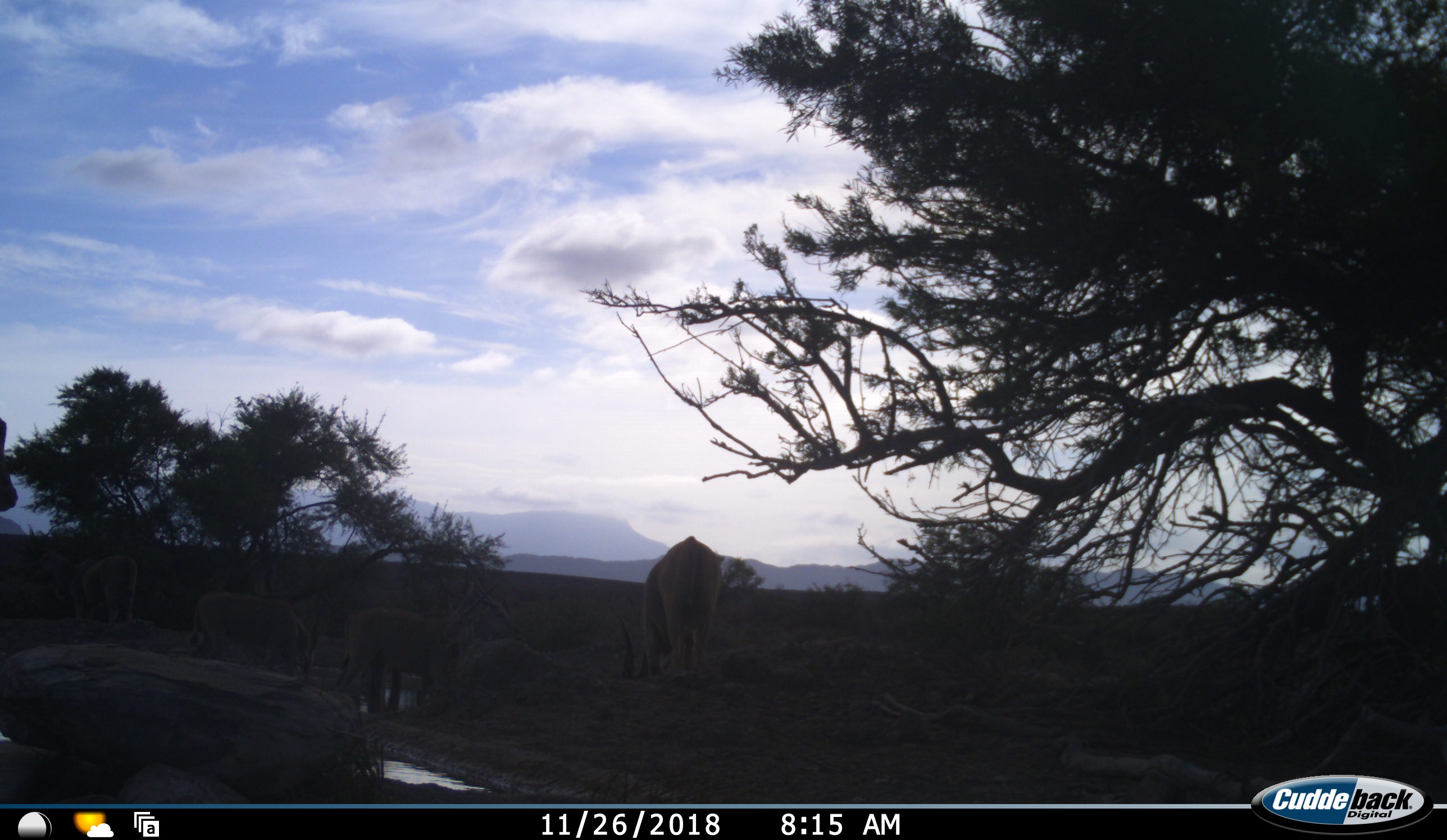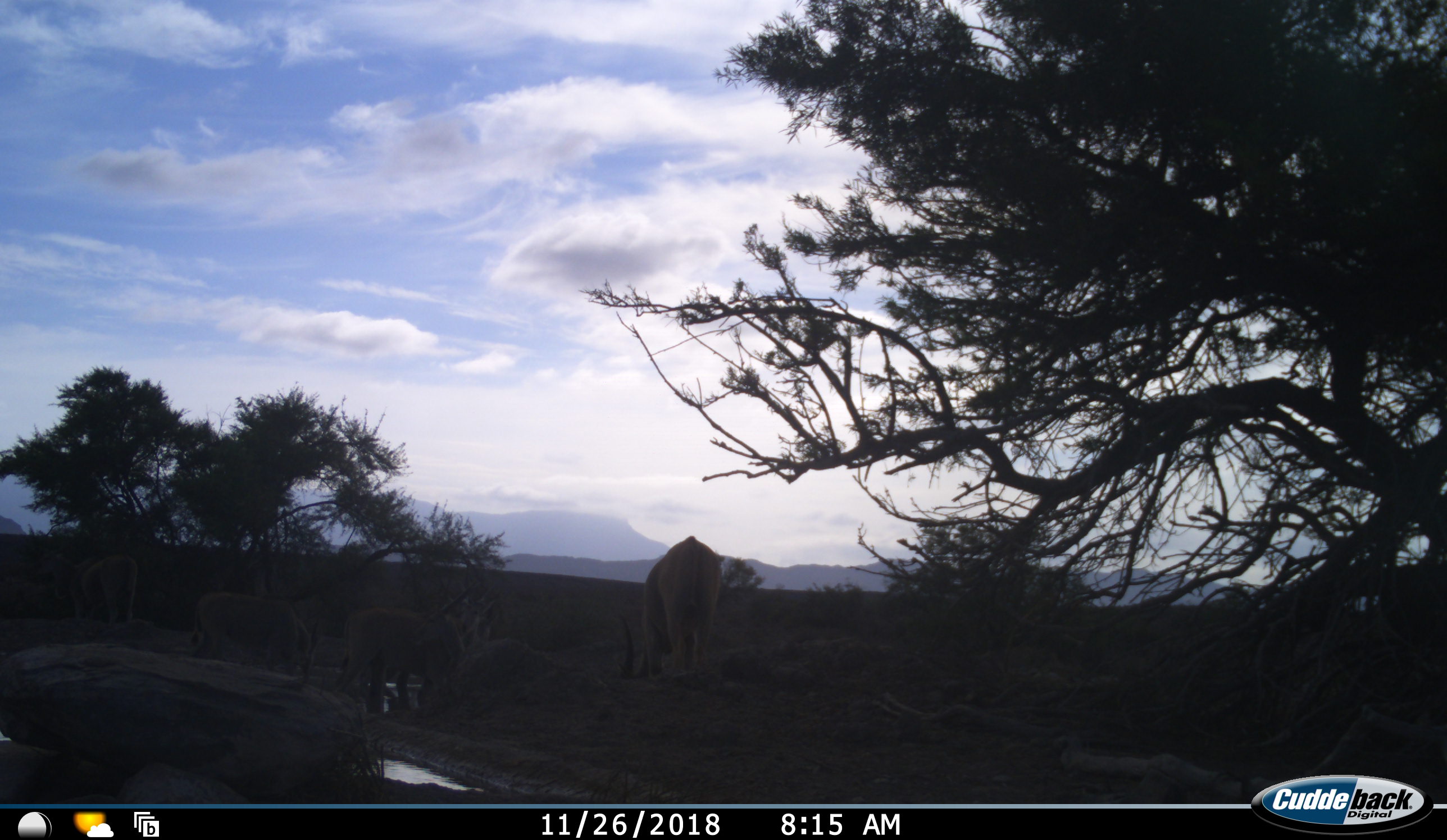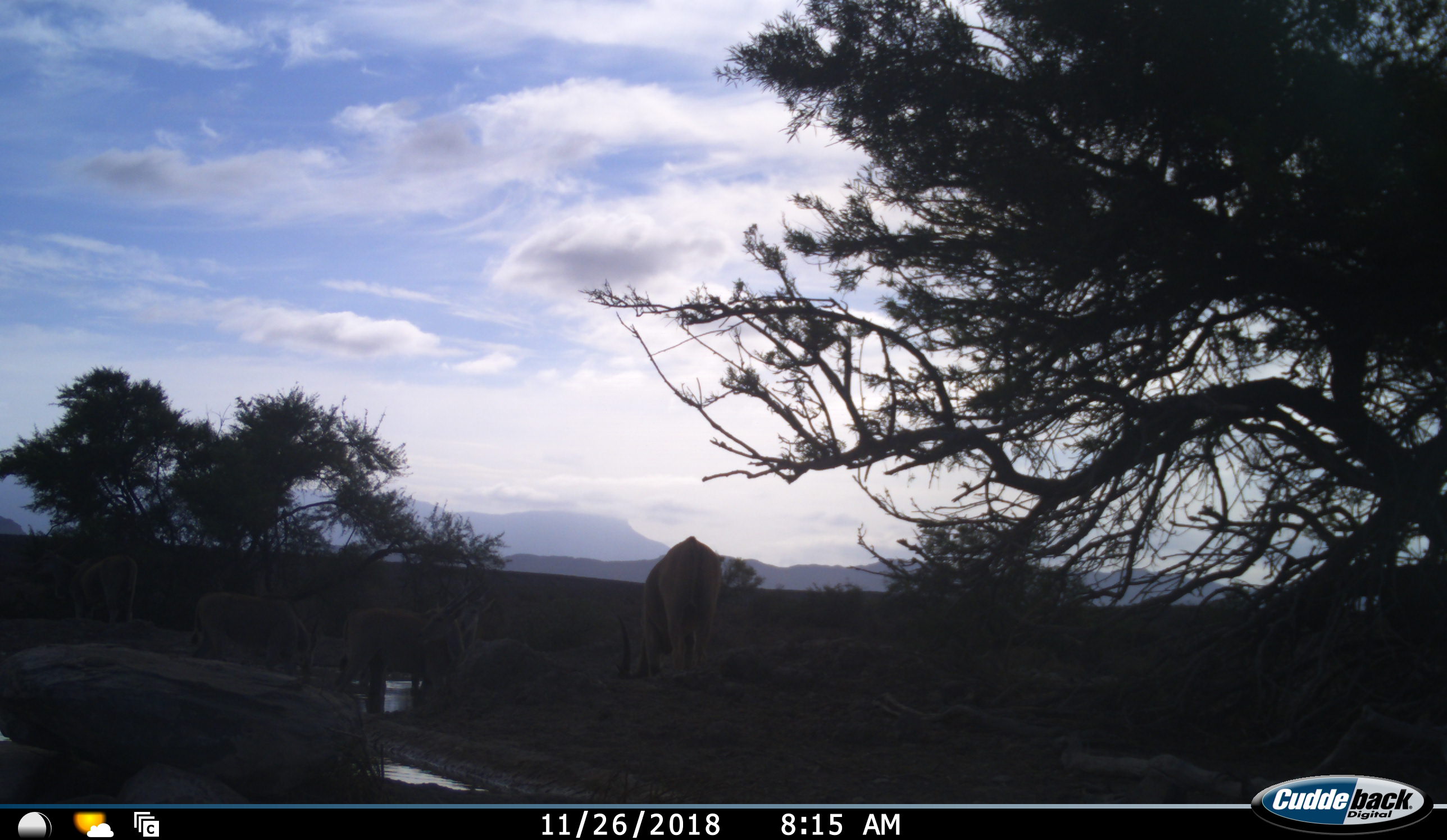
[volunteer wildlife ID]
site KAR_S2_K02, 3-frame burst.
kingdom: Animalia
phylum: Chordata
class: Mammalia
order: Artiodactyla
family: Bovidae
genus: Tragelaphus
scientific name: Tragelaphus oryx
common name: eland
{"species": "eland (Tragelaphus oryx)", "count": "5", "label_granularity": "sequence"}